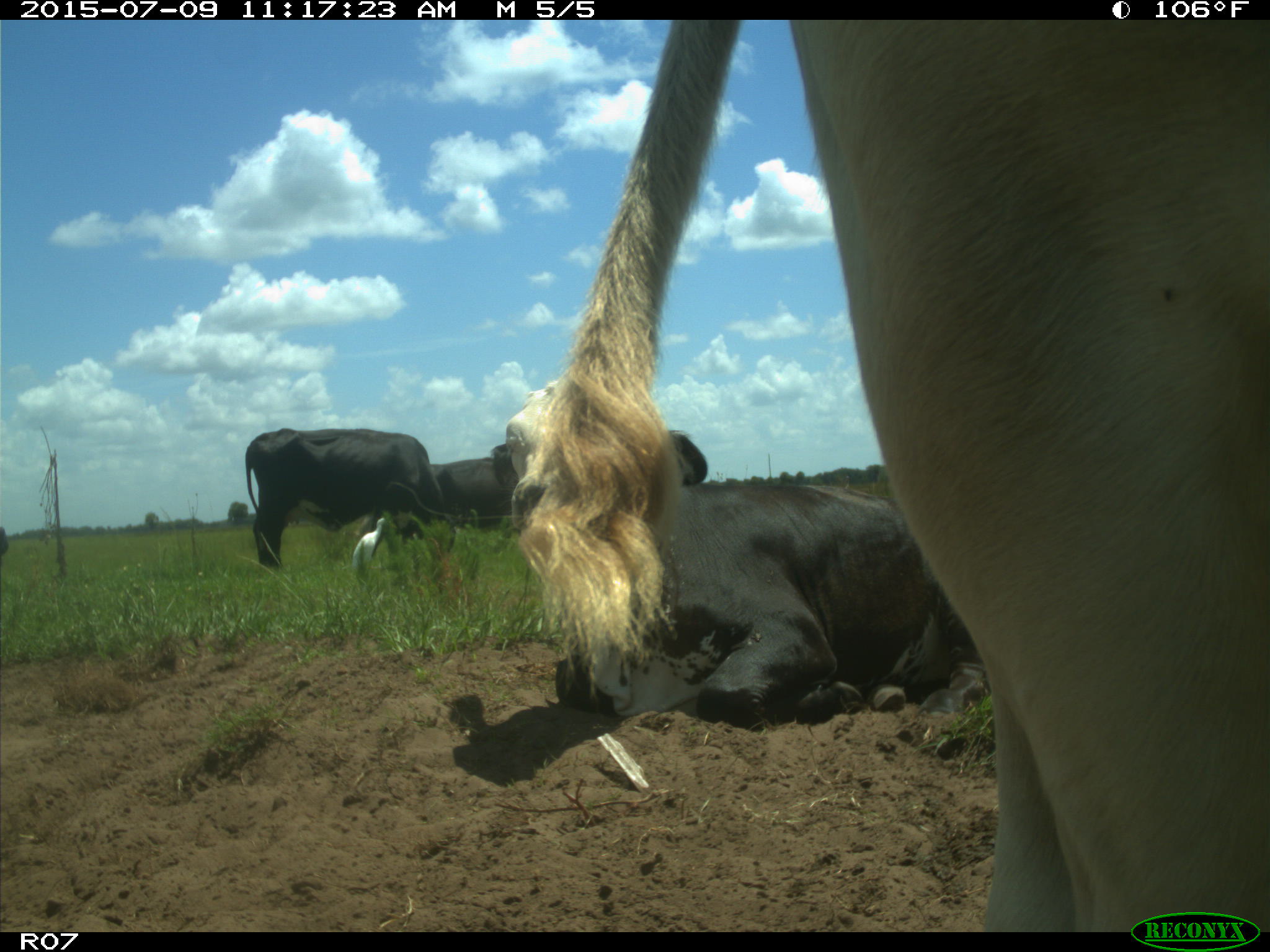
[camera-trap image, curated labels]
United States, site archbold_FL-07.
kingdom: Animalia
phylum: Chordata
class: Mammalia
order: Artiodactyla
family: Bovidae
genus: Bos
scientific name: Bos taurus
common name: domestic cow